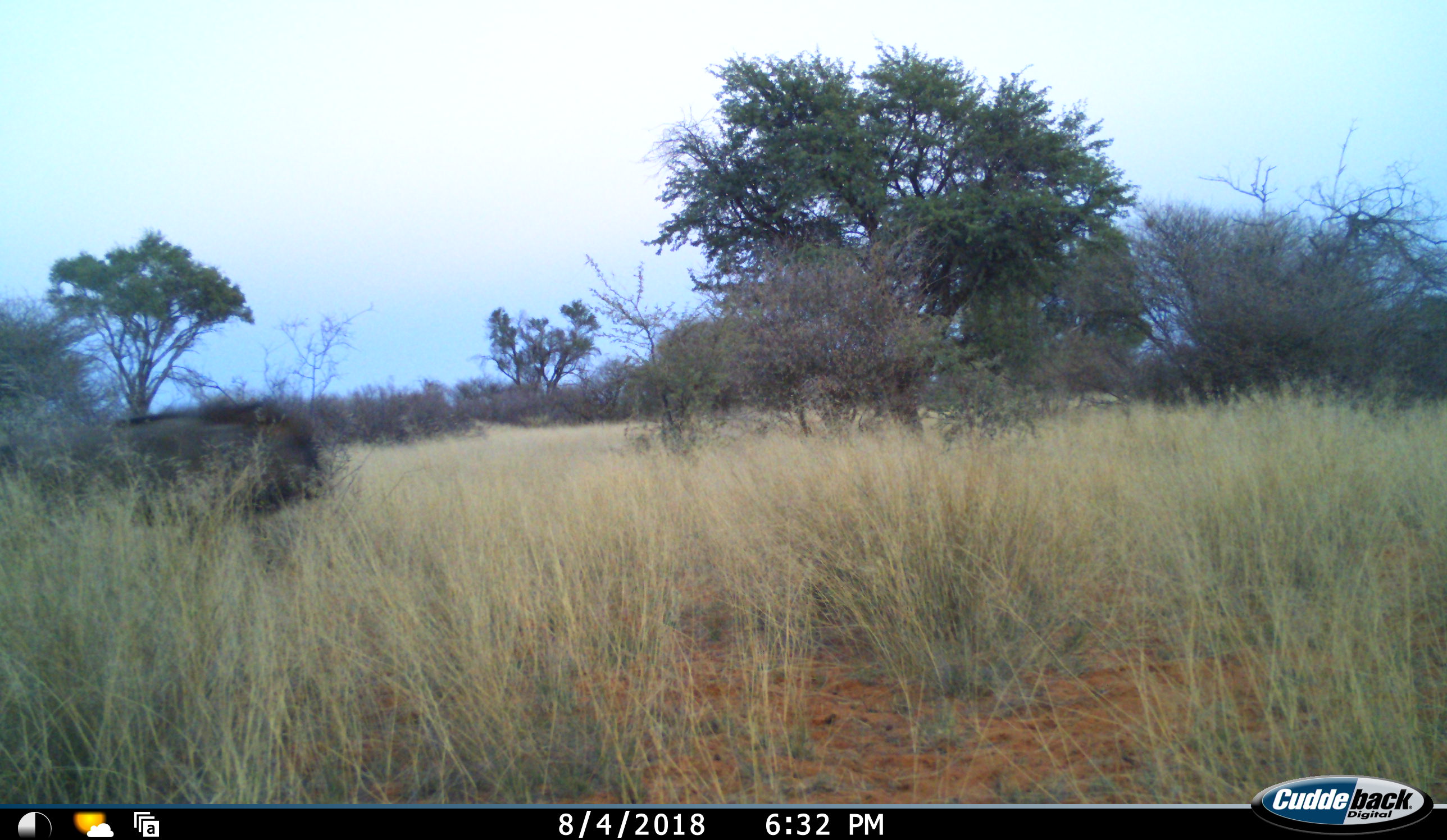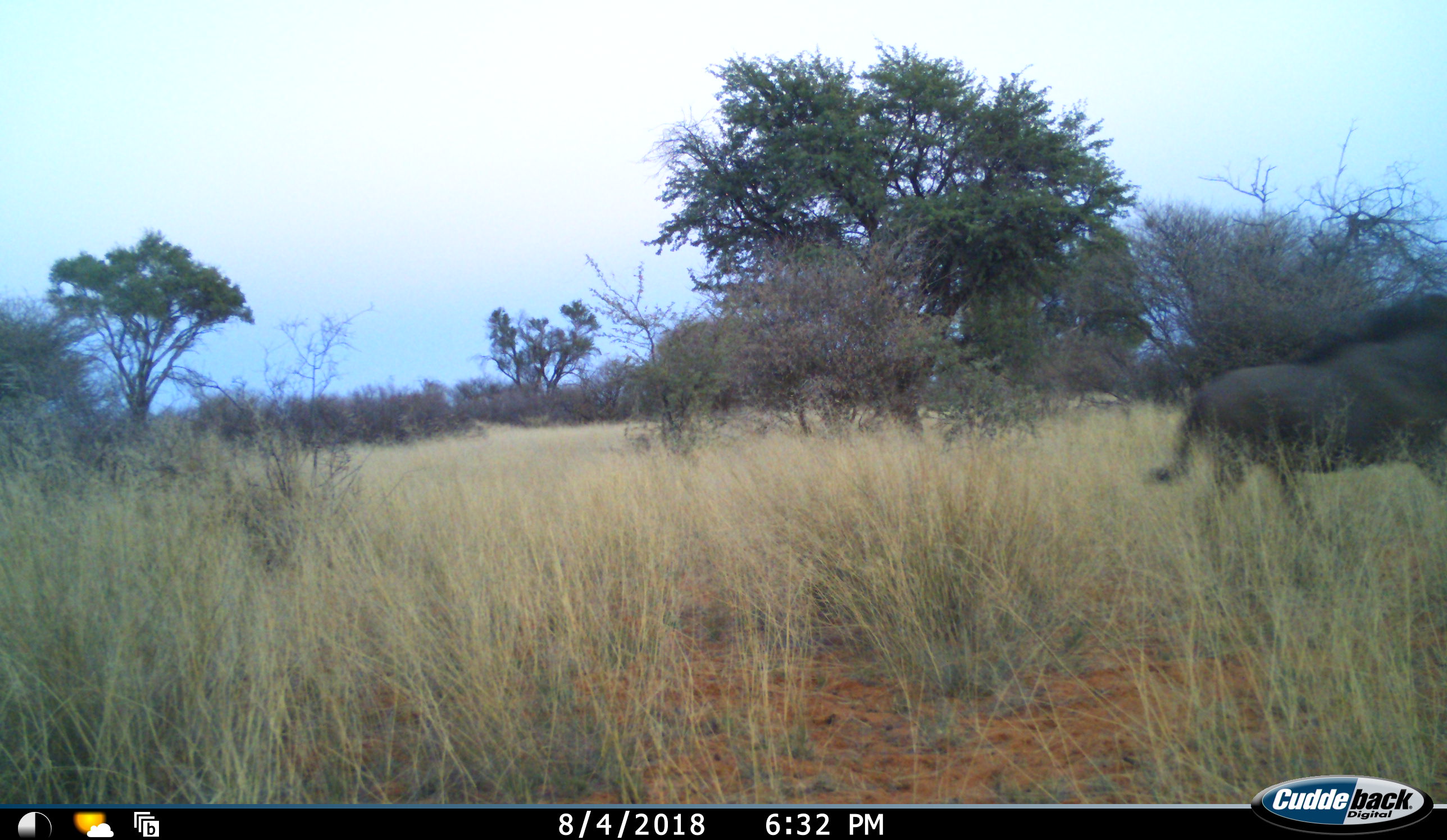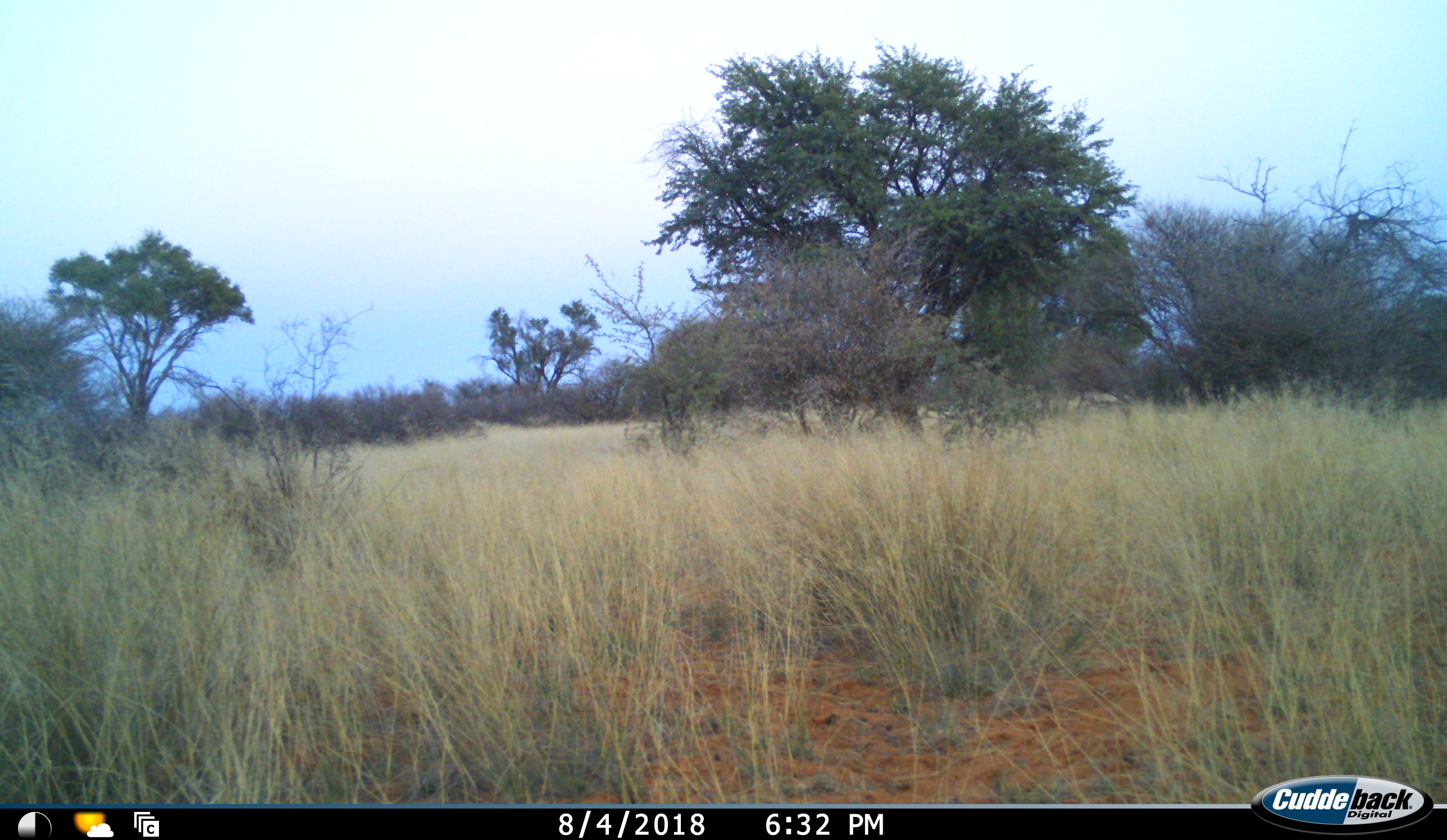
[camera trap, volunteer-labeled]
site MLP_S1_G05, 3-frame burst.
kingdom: Animalia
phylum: Chordata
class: Mammalia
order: Artiodactyla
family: Bovidae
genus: Connochaetes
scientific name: Connochaetes taurinus taurinus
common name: blue wildebeest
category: wildebeestblue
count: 1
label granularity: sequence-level